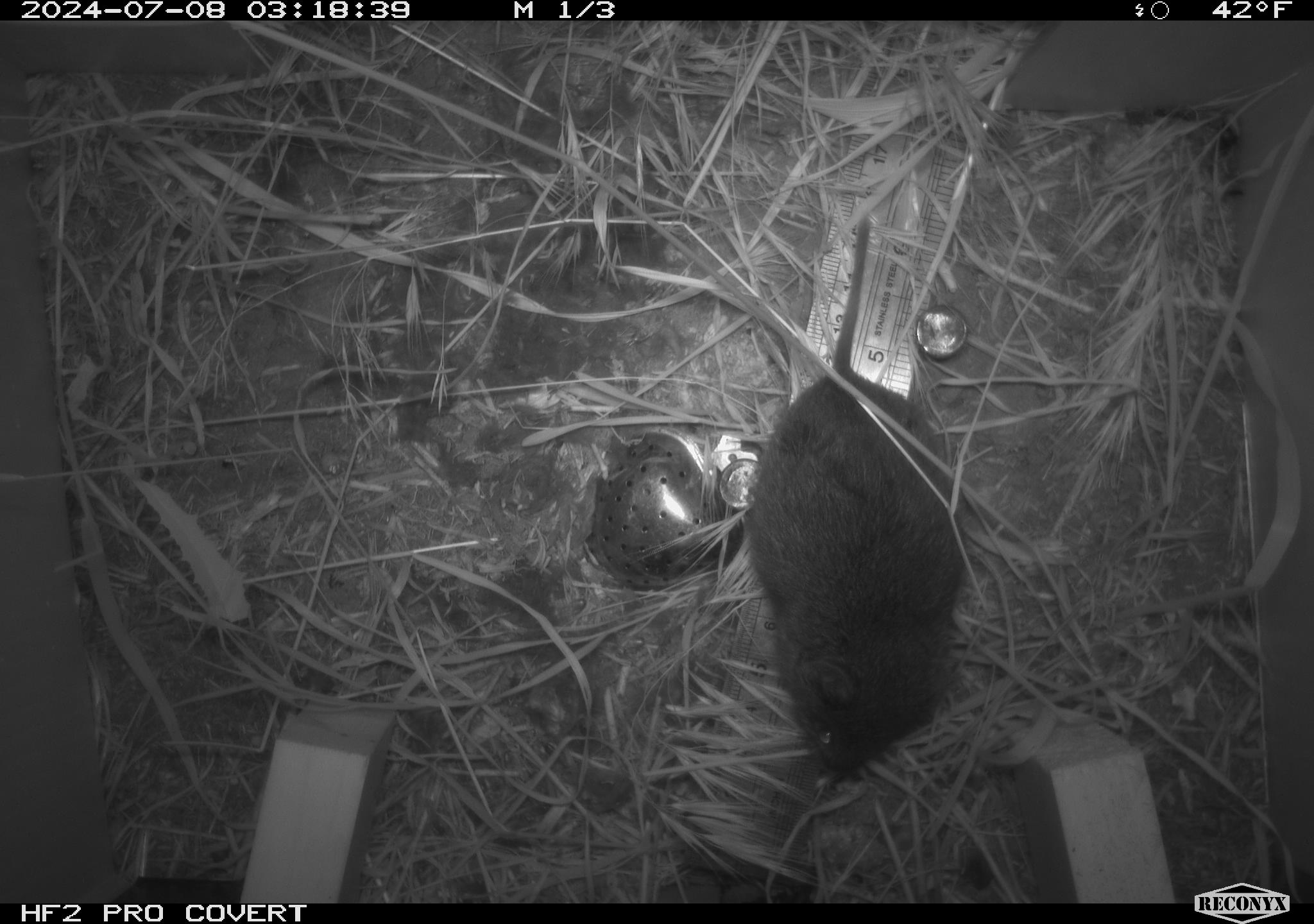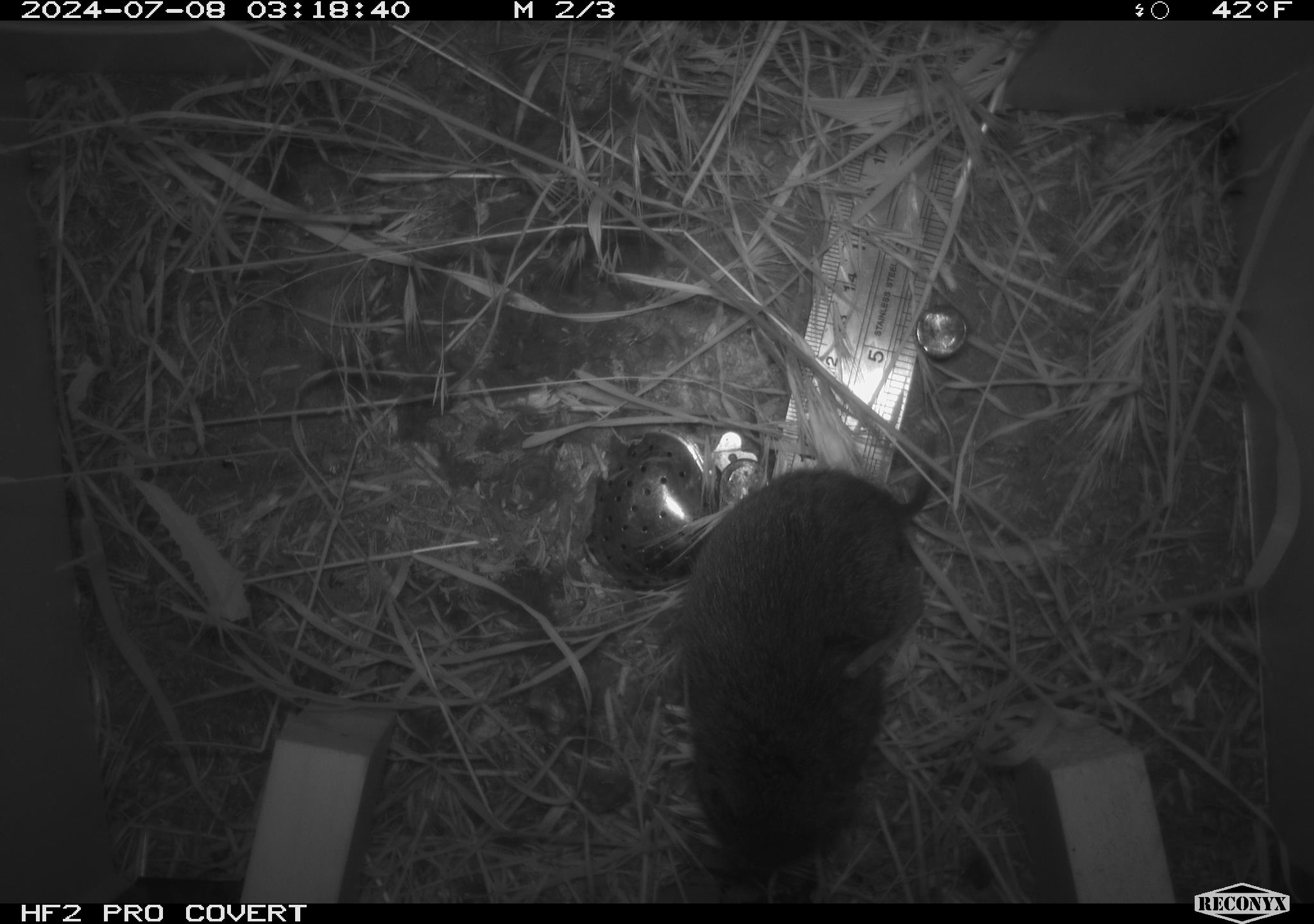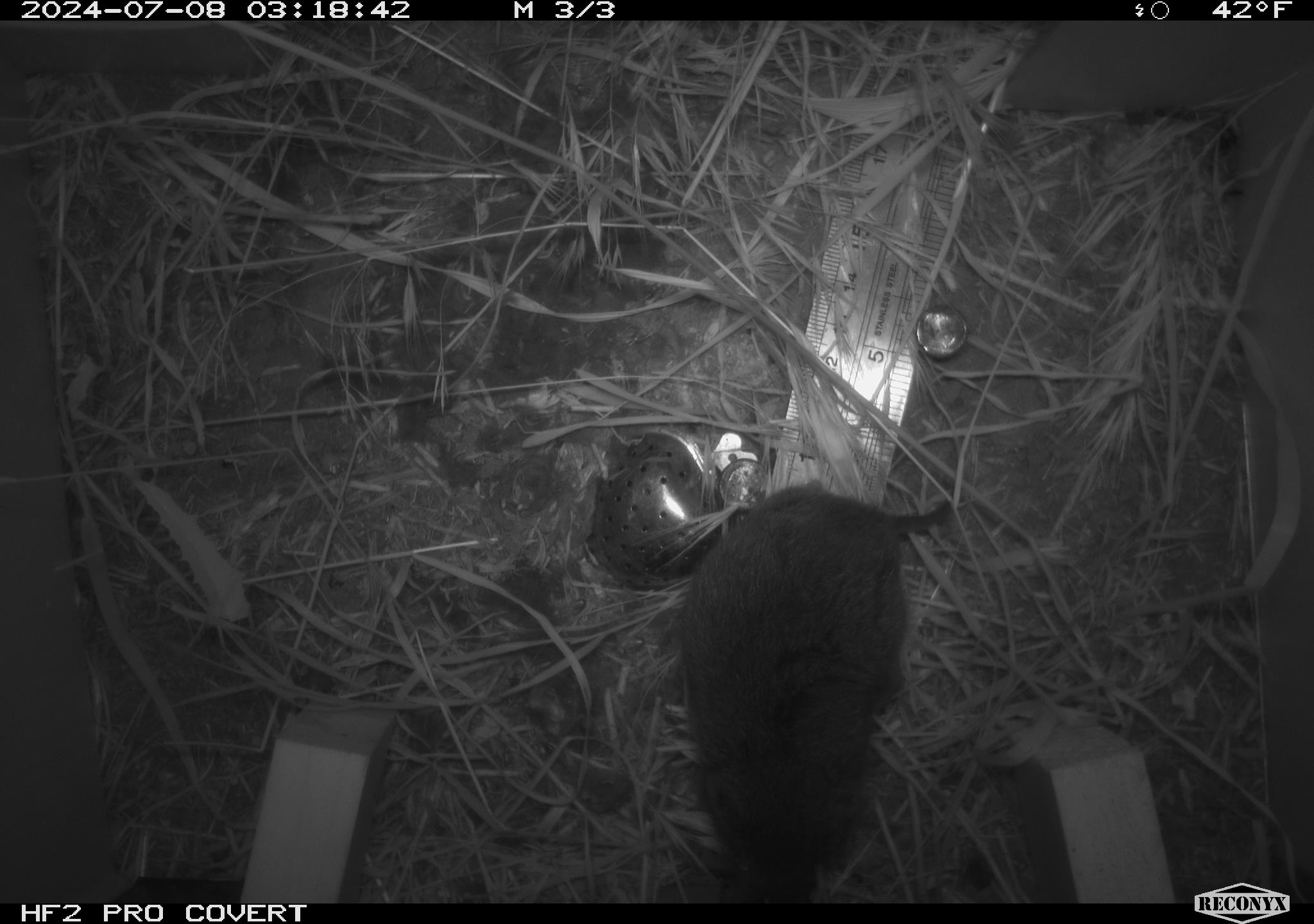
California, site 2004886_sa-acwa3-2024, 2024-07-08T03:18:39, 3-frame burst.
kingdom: Animalia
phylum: Chordata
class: Mammalia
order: Rodentia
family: Cricetidae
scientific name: Arvicolinae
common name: voles, lemmings, and muskrats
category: arvicolinae subfamily